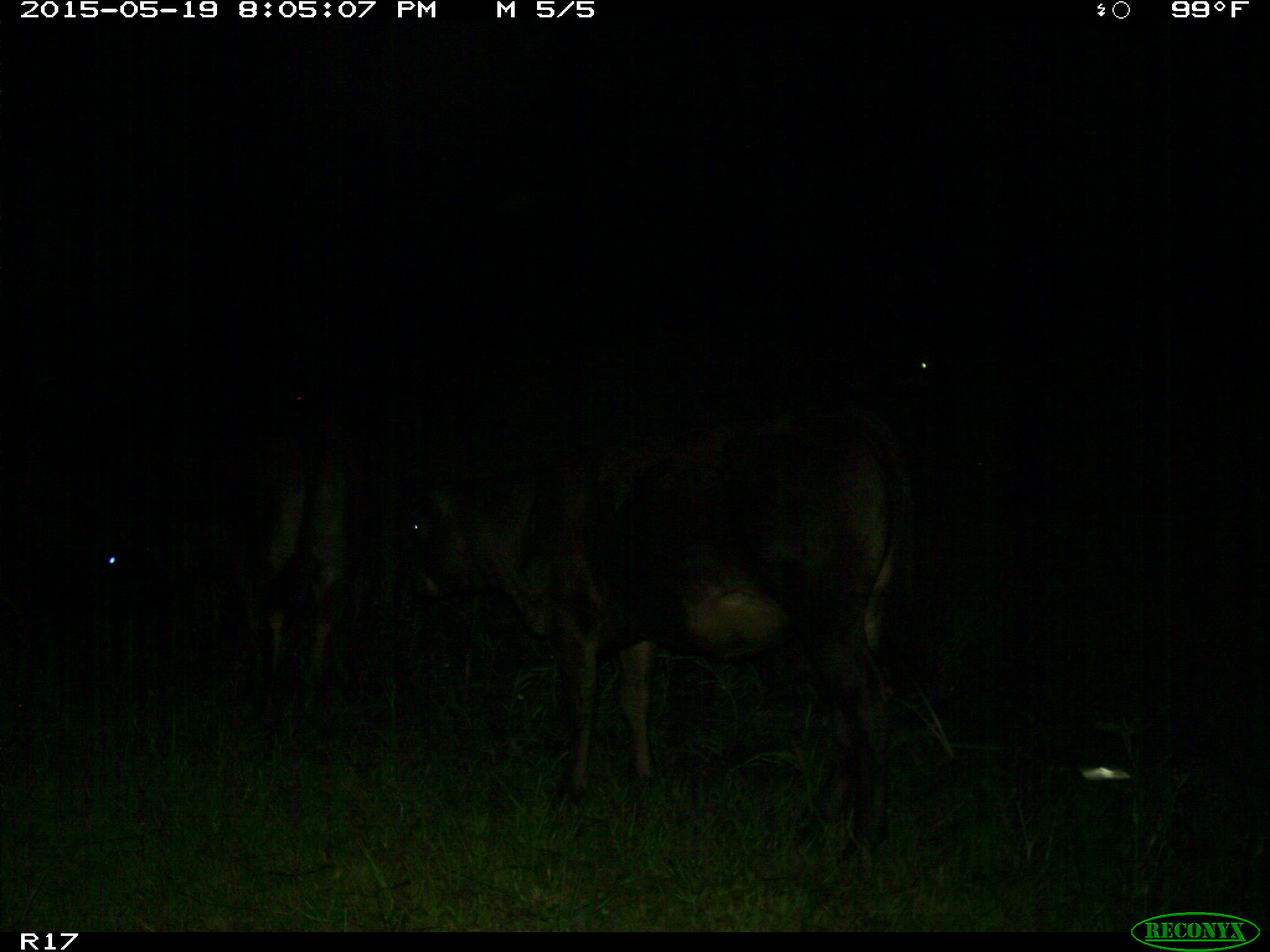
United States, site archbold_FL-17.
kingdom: Animalia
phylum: Chordata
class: Mammalia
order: Artiodactyla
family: Bovidae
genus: Bos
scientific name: Bos taurus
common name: domestic cow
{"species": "Bos taurus (domestic cow)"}